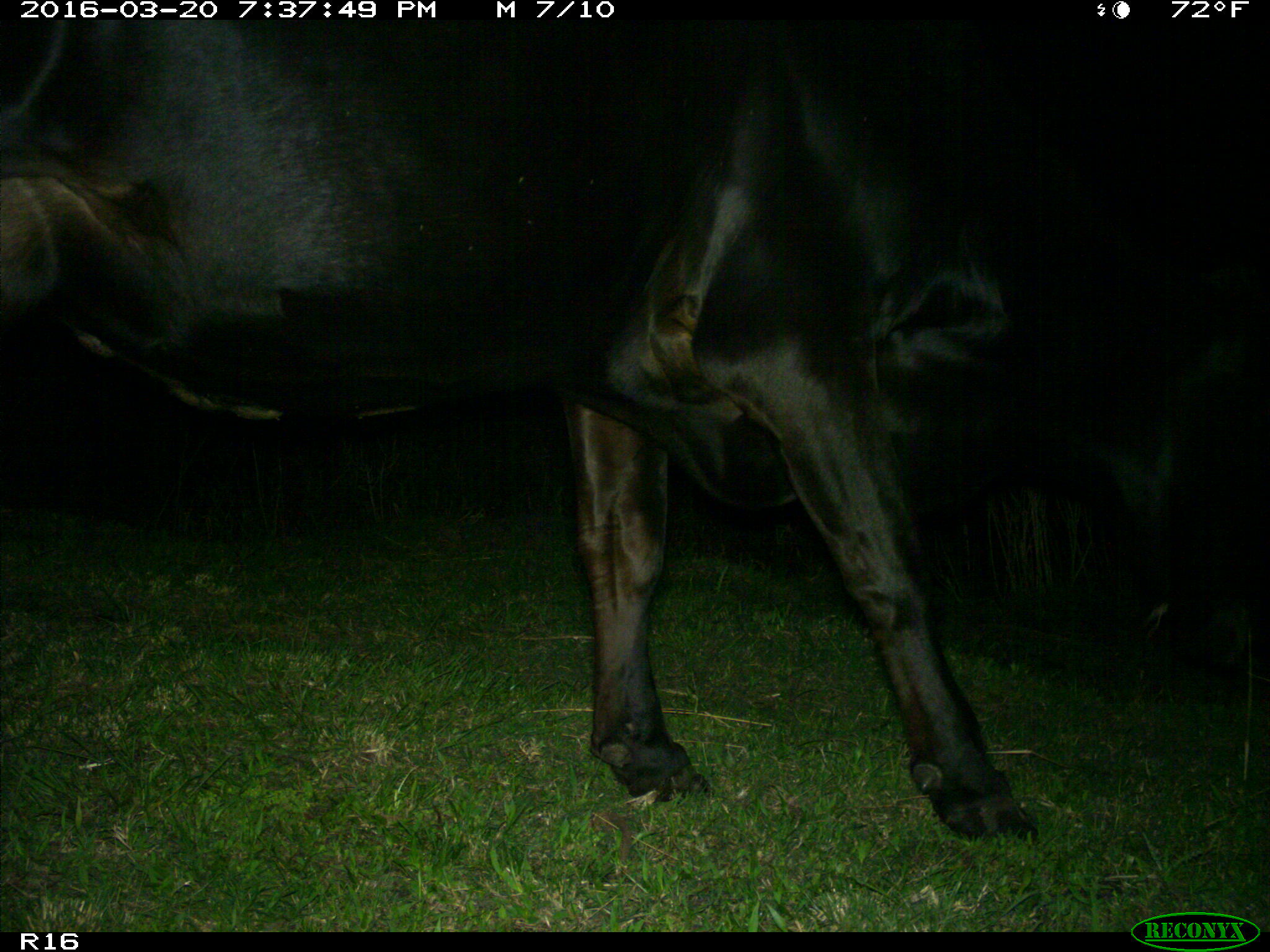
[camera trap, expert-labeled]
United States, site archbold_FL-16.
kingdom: Animalia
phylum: Chordata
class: Mammalia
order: Artiodactyla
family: Bovidae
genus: Bos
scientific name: Bos taurus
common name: domestic cow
Bos taurus (domestic cow).